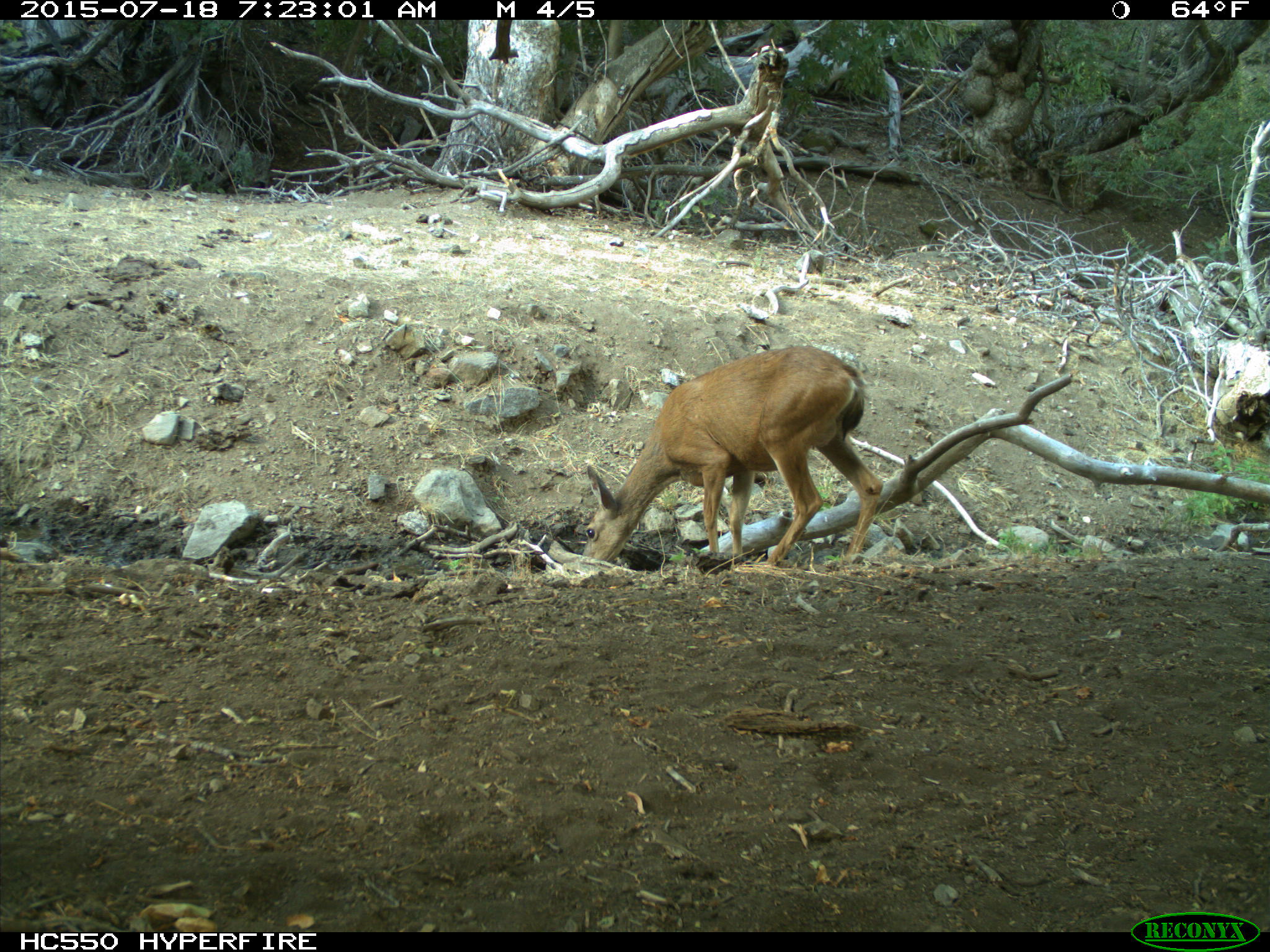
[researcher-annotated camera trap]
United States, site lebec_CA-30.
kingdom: Animalia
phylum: Chordata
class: Mammalia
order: Artiodactyla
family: Cervidae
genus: Odocoileus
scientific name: Odocoileus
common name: deer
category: unidentified deer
Unidentified deer (deer) (Odocoileus).